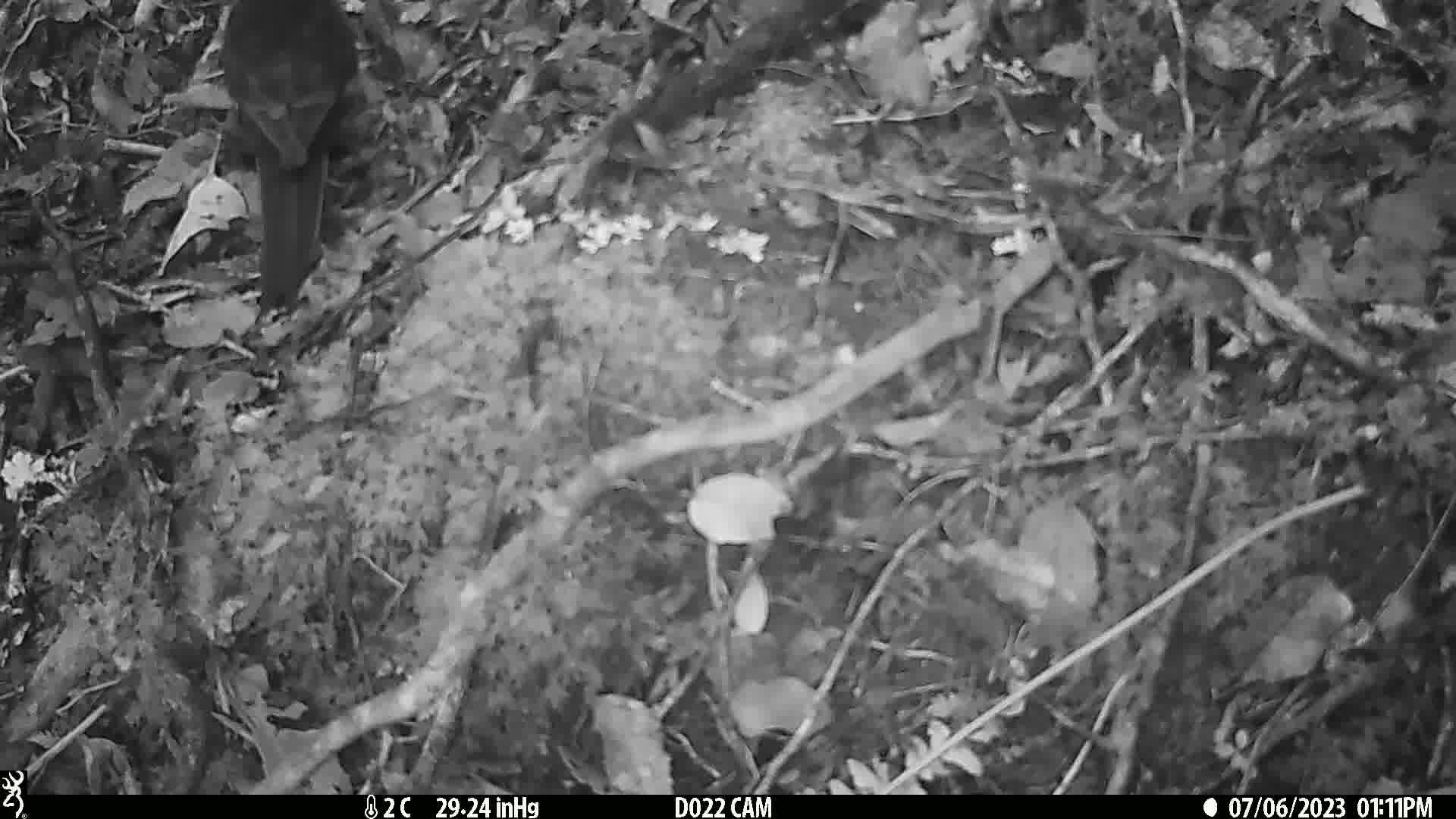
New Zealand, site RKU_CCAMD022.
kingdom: Animalia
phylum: Chordata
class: Aves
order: Passeriformes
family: Turdidae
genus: Turdus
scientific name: Turdus merula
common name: eurasian blackbird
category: blackbird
Blackbird (eurasian blackbird) (Turdus merula).